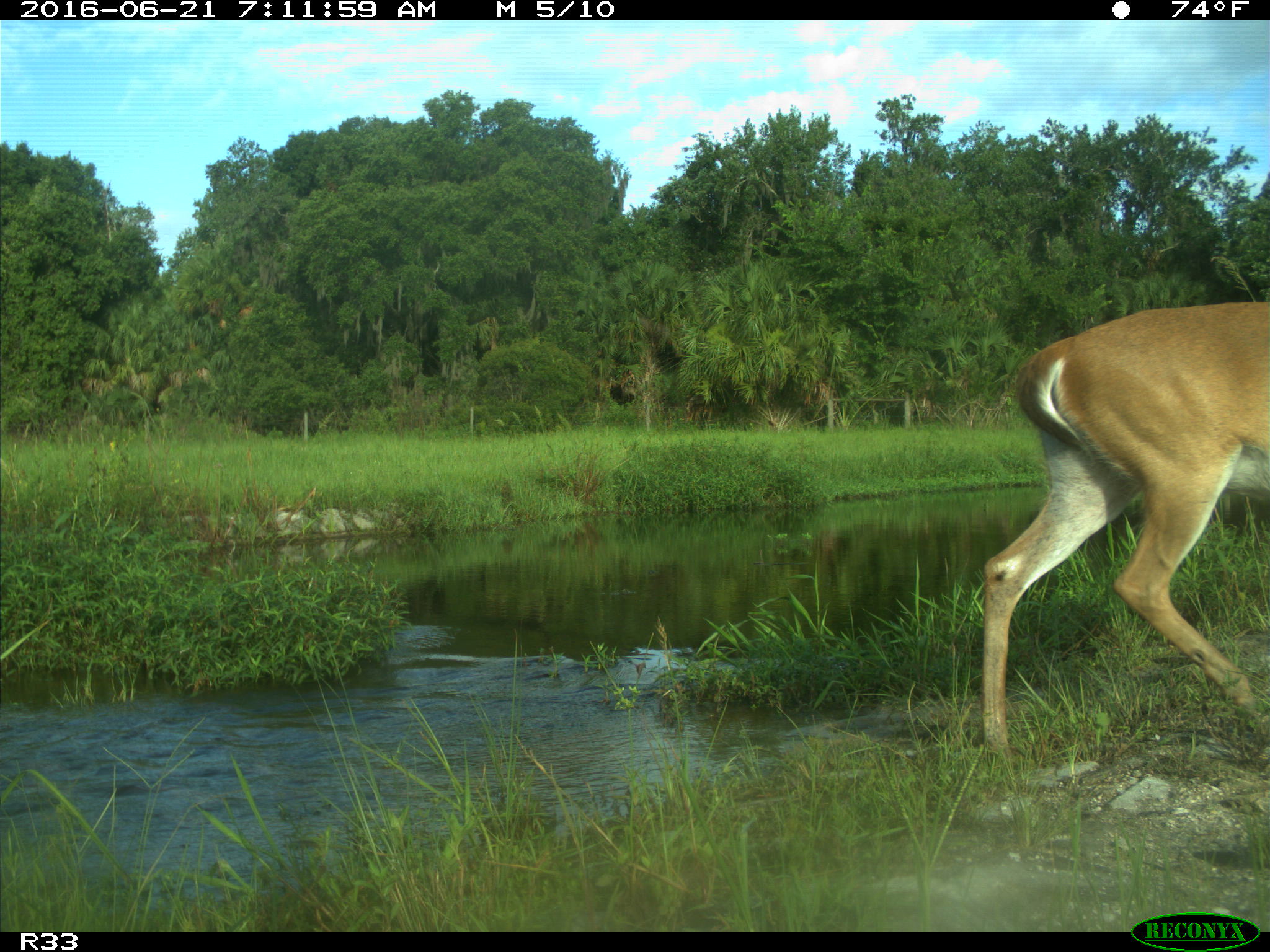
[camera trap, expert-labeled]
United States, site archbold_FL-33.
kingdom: Animalia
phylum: Chordata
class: Mammalia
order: Artiodactyla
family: Cervidae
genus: Odocoileus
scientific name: Odocoileus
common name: deer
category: unidentified deer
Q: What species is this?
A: Unidentified deer (deer) (Odocoileus).